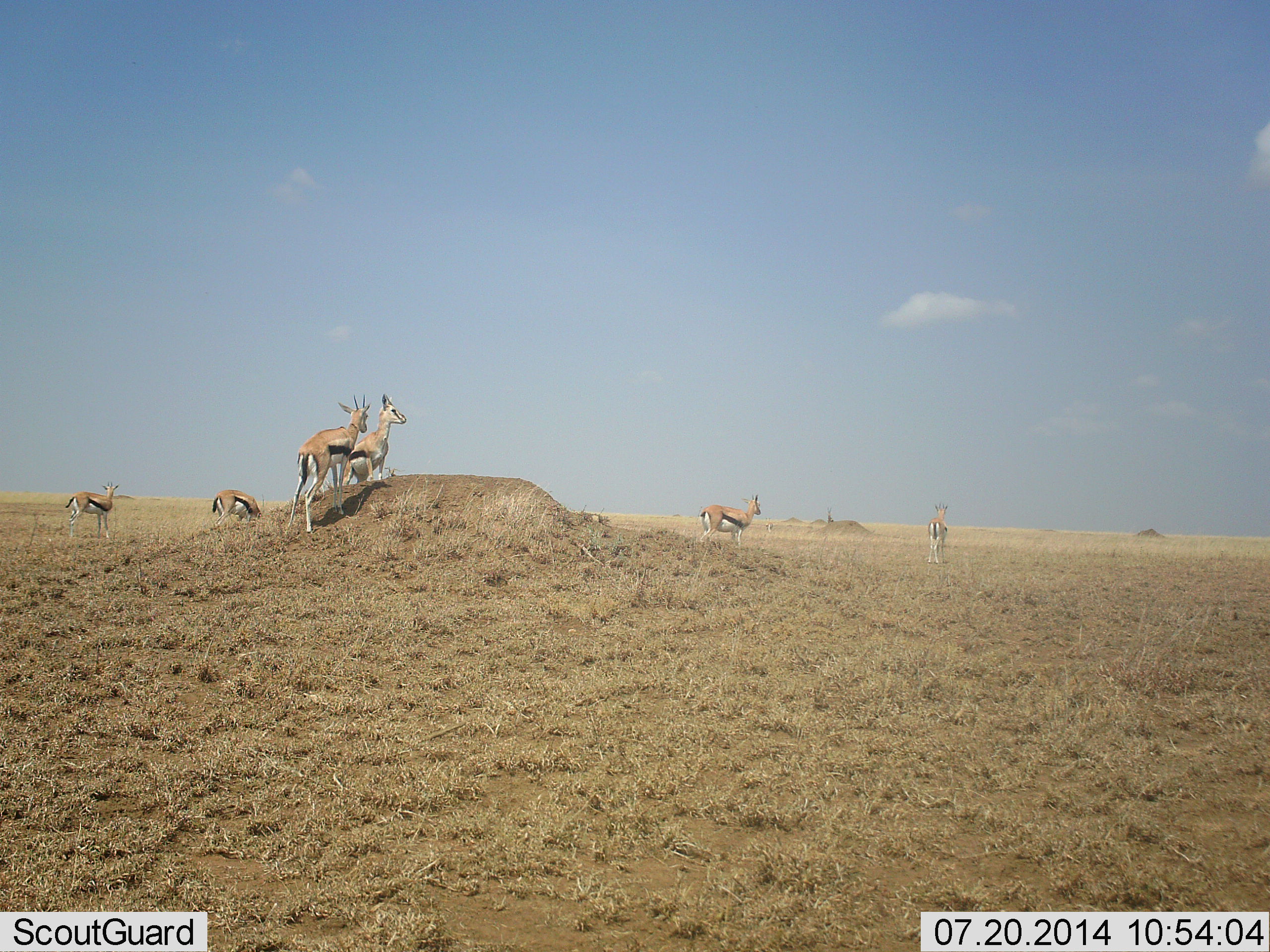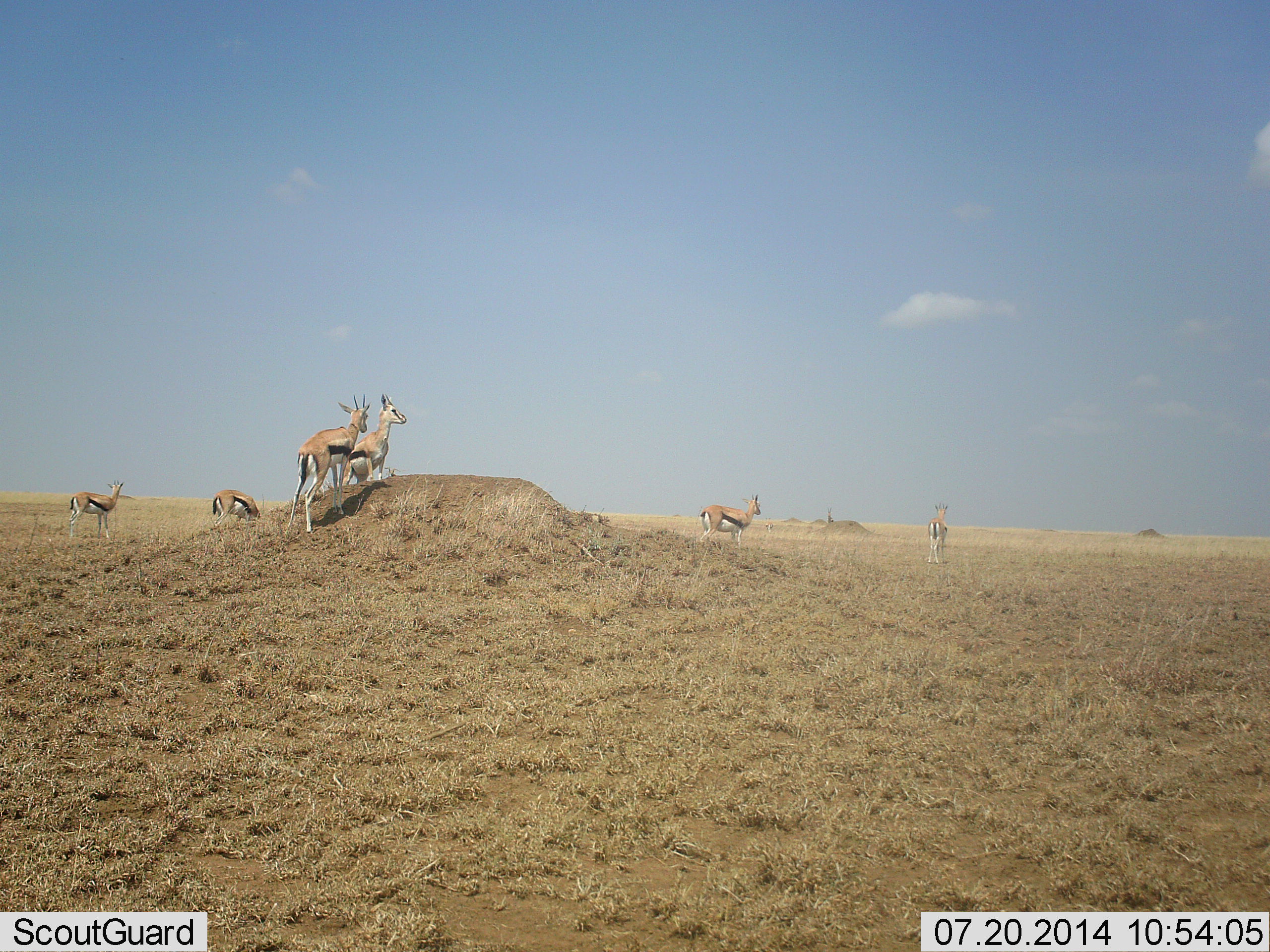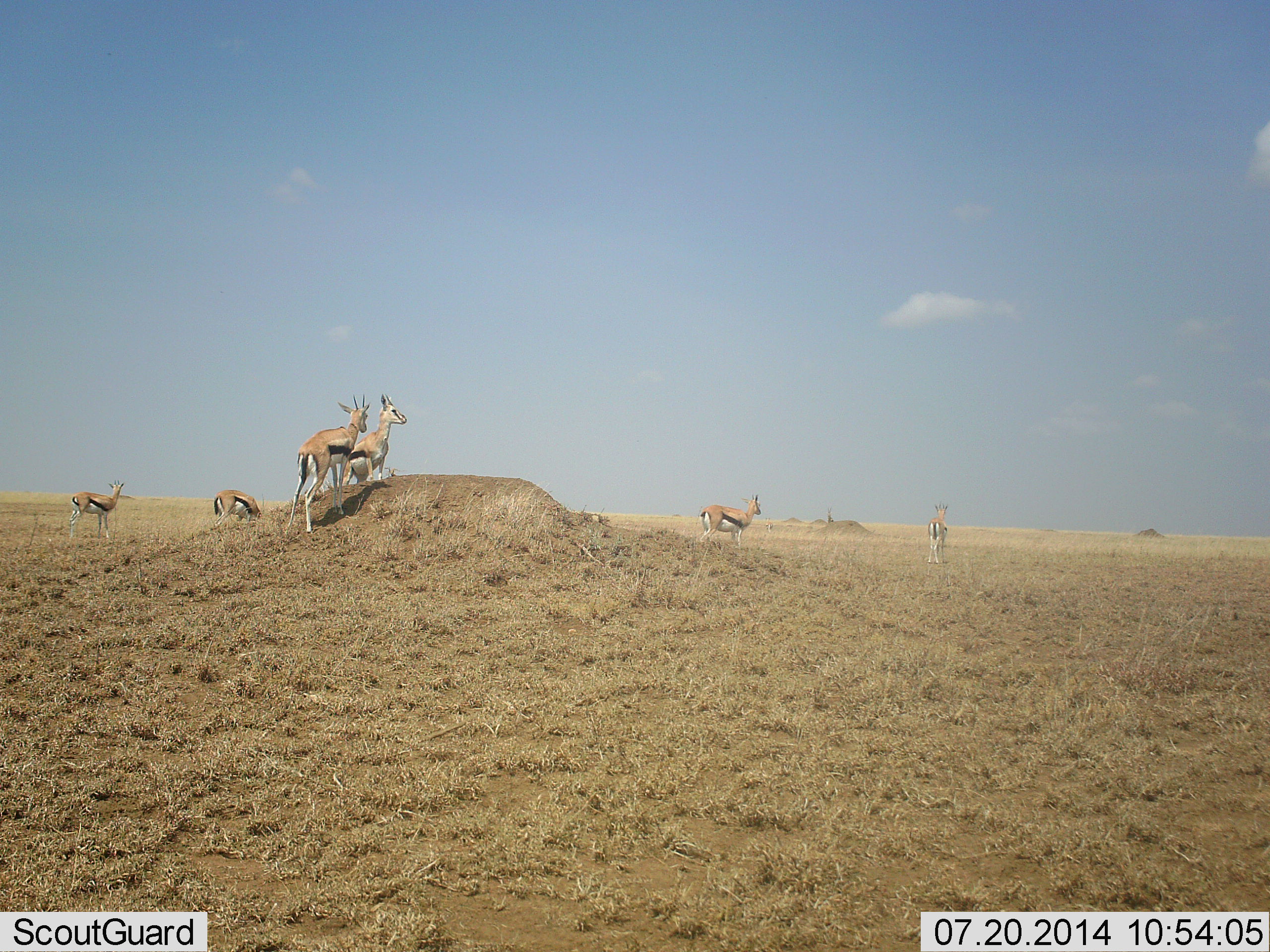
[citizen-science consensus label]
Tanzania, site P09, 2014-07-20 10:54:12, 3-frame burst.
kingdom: Animalia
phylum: Chordata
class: Mammalia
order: Artiodactyla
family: Bovidae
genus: Eudorcas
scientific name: Eudorcas thomsonii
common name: thomson's gazelle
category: gazellethomsons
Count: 6.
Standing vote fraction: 100%.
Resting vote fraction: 0%.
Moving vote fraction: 10%.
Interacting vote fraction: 10%.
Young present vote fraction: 0%.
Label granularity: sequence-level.